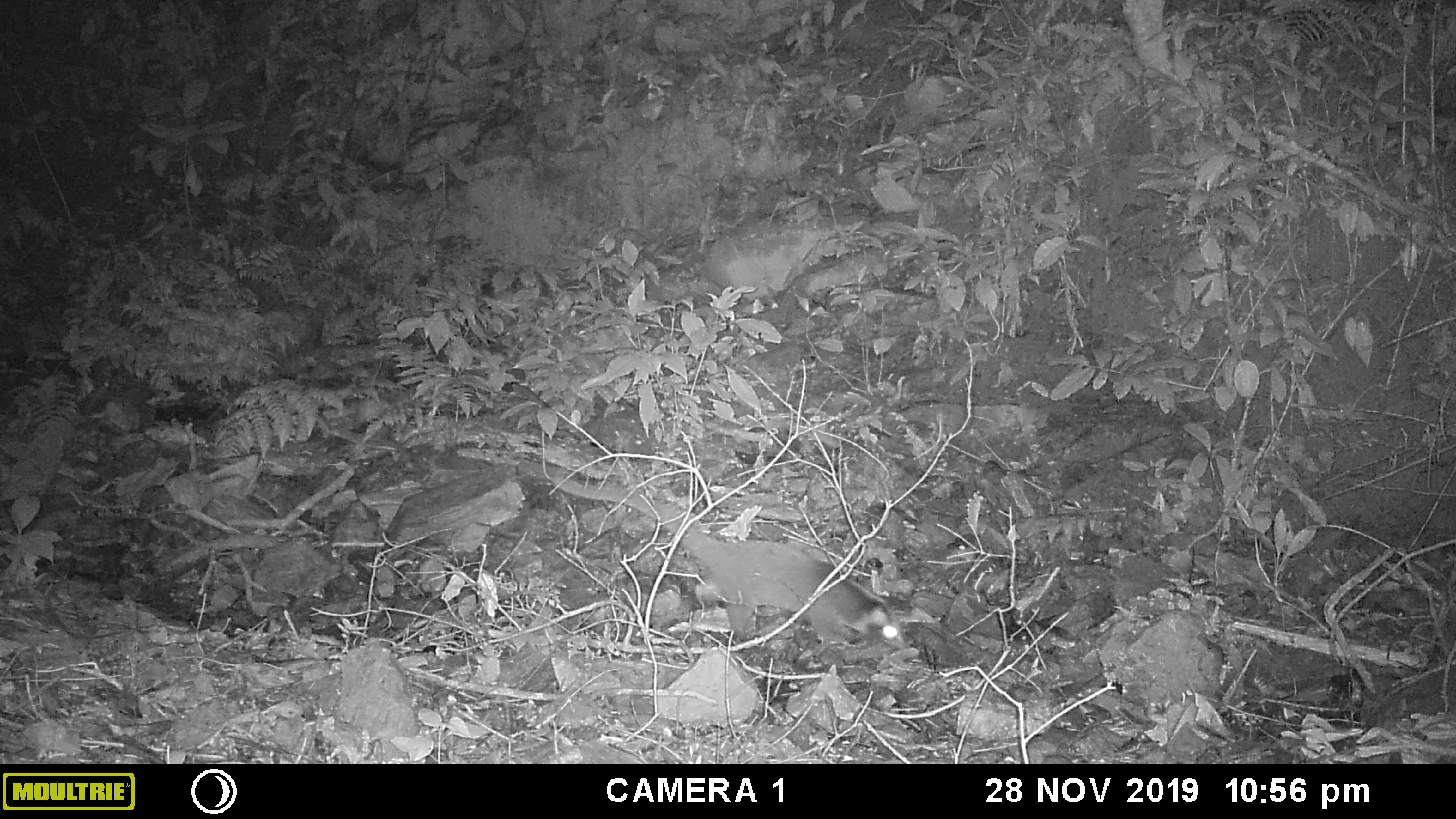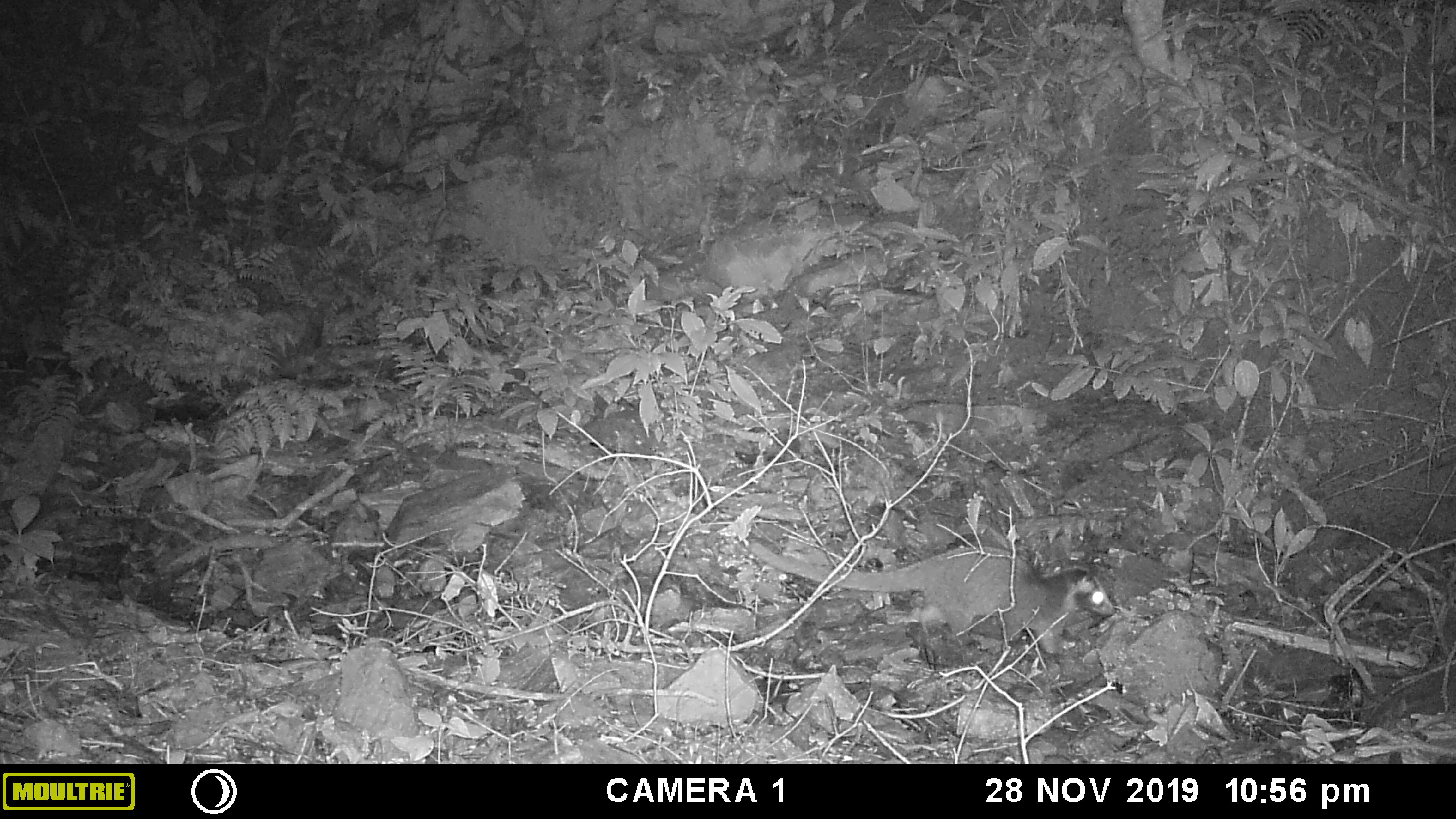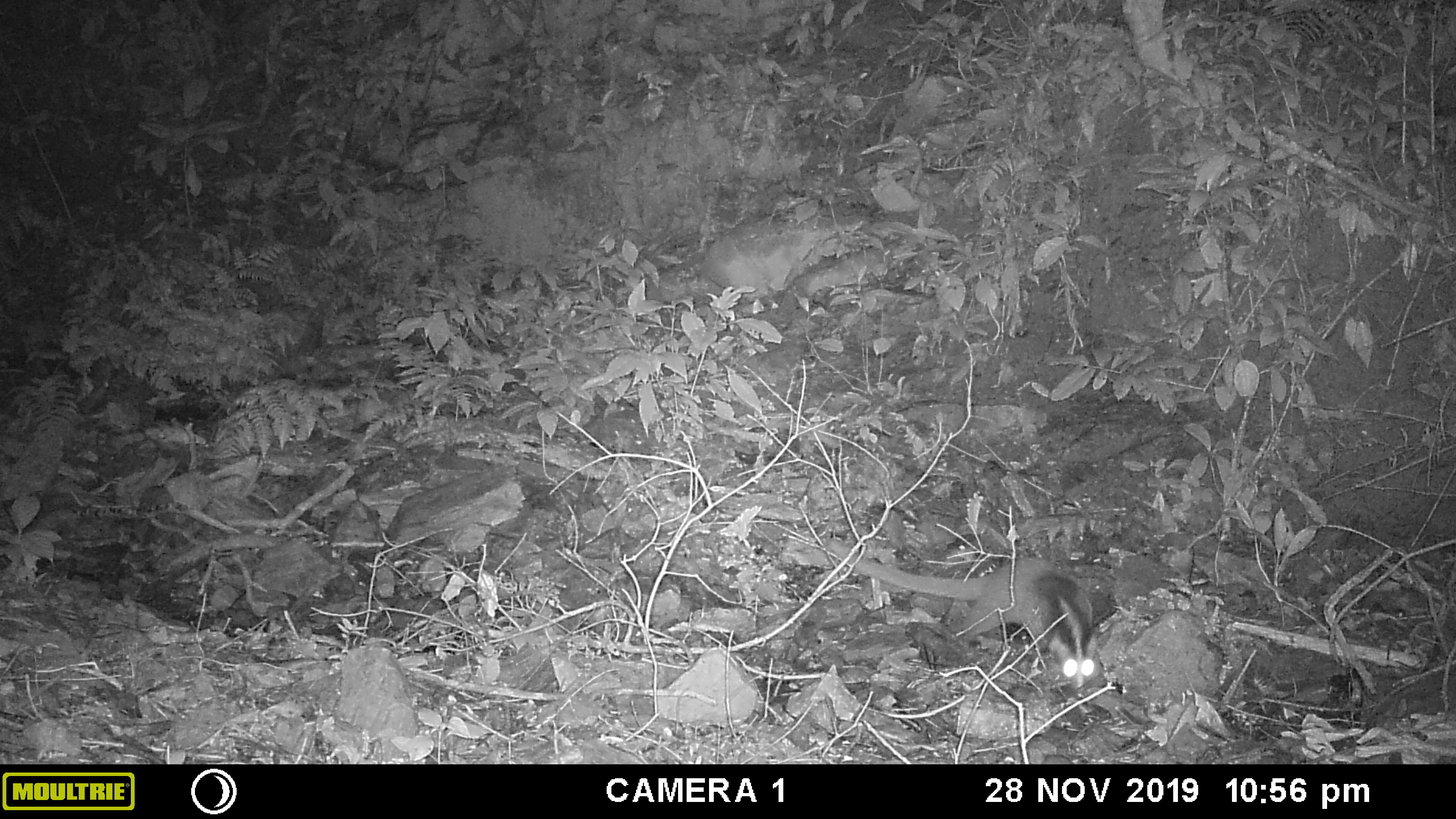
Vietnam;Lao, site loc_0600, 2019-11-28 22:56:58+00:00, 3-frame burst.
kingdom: Animalia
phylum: Chordata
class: Mammalia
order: Carnivora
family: Viverridae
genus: Paguma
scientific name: Paguma larvata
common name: masked palm civet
Masked palm civet (Paguma larvata). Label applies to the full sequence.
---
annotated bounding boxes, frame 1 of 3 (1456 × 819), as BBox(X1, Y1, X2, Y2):
masked palm civet: BBox(551, 474, 905, 649)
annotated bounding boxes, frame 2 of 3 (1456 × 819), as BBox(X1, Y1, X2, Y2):
masked palm civet: BBox(748, 540, 1115, 654)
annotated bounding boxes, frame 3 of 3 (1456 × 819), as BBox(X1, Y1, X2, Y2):
masked palm civet: BBox(825, 538, 1100, 688)